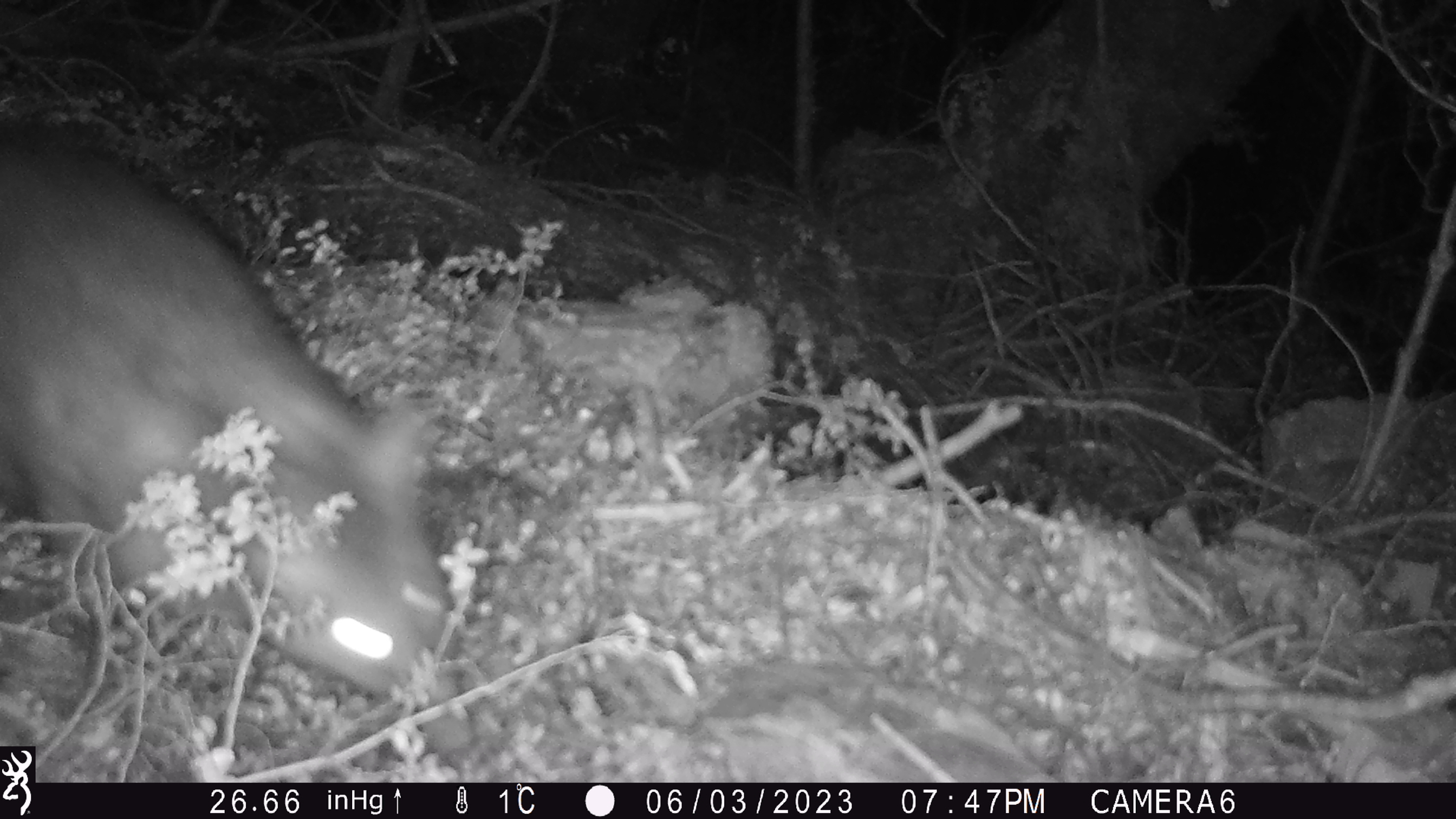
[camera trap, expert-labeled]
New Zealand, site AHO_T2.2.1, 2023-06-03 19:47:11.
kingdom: Animalia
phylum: Chordata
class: Mammalia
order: Carnivora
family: Mustelidae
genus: Mustela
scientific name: Mustela erminea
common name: stoat